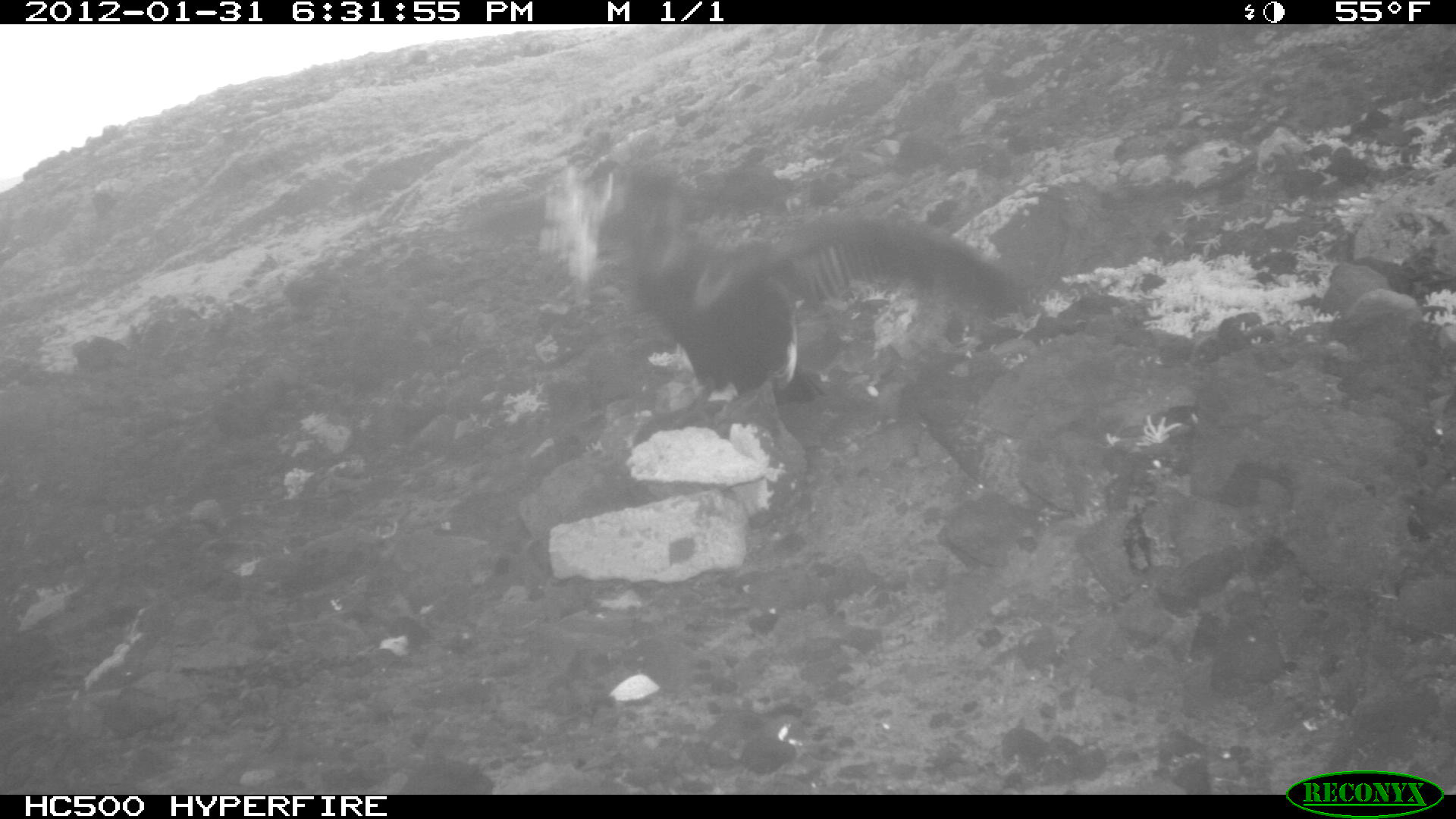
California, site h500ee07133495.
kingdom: Animalia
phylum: Chordata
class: Aves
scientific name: Aves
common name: bird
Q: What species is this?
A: Bird (Aves).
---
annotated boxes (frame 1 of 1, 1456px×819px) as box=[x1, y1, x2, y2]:
bird: box=[537, 163, 1013, 402]